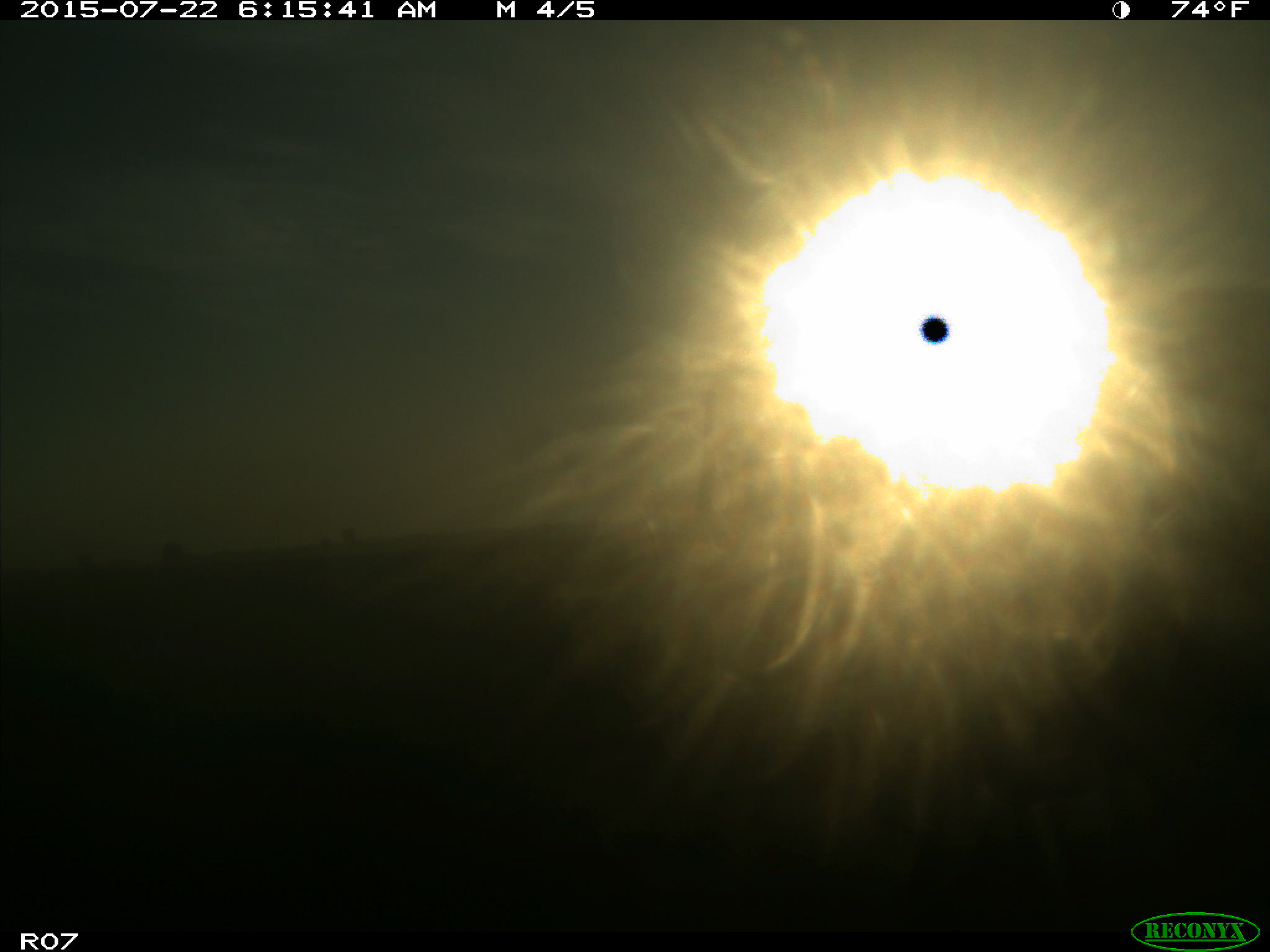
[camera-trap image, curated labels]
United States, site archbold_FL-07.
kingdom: Animalia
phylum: Chordata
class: Mammalia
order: Artiodactyla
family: Bovidae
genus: Bos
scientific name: Bos taurus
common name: domestic cow